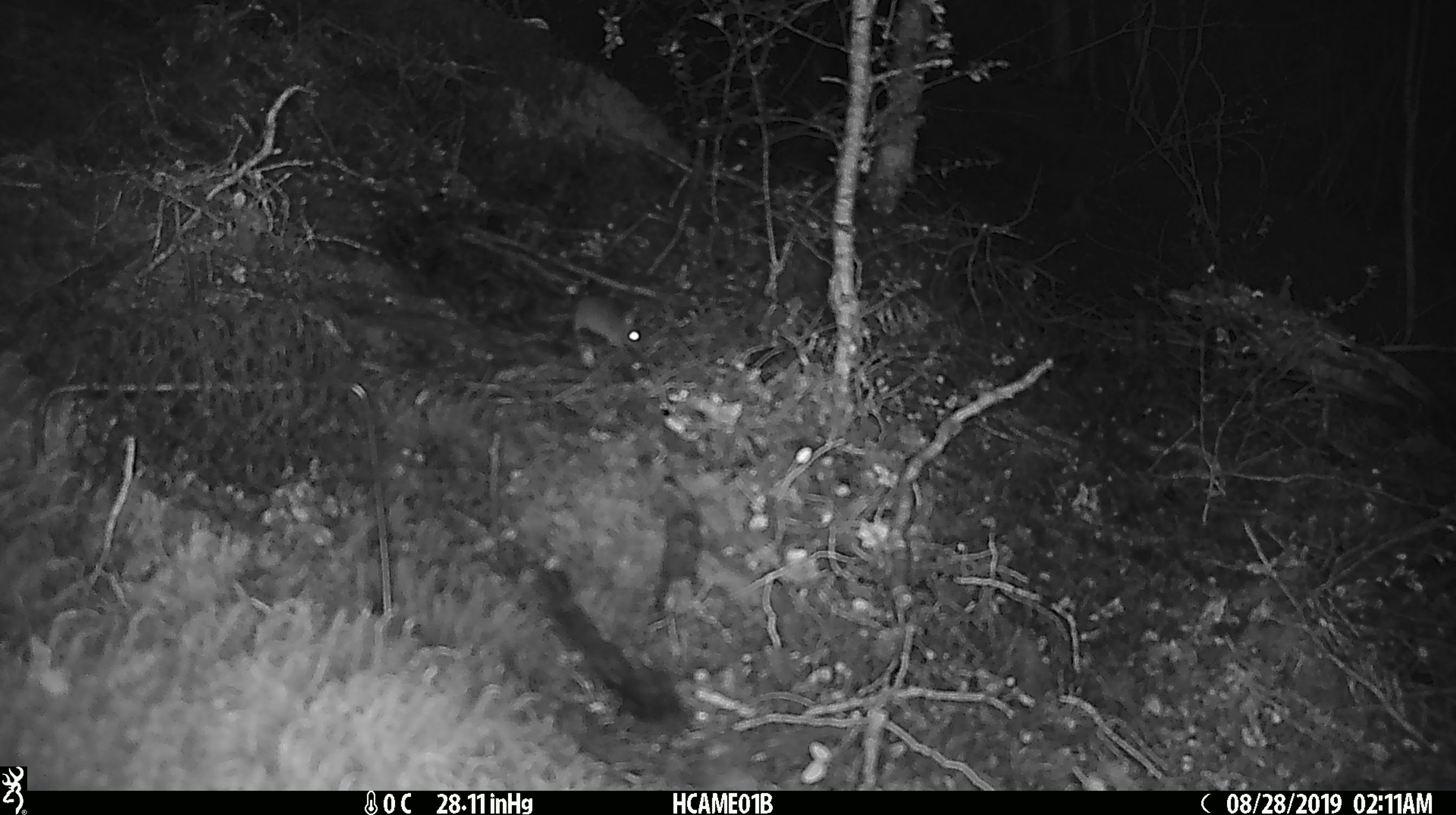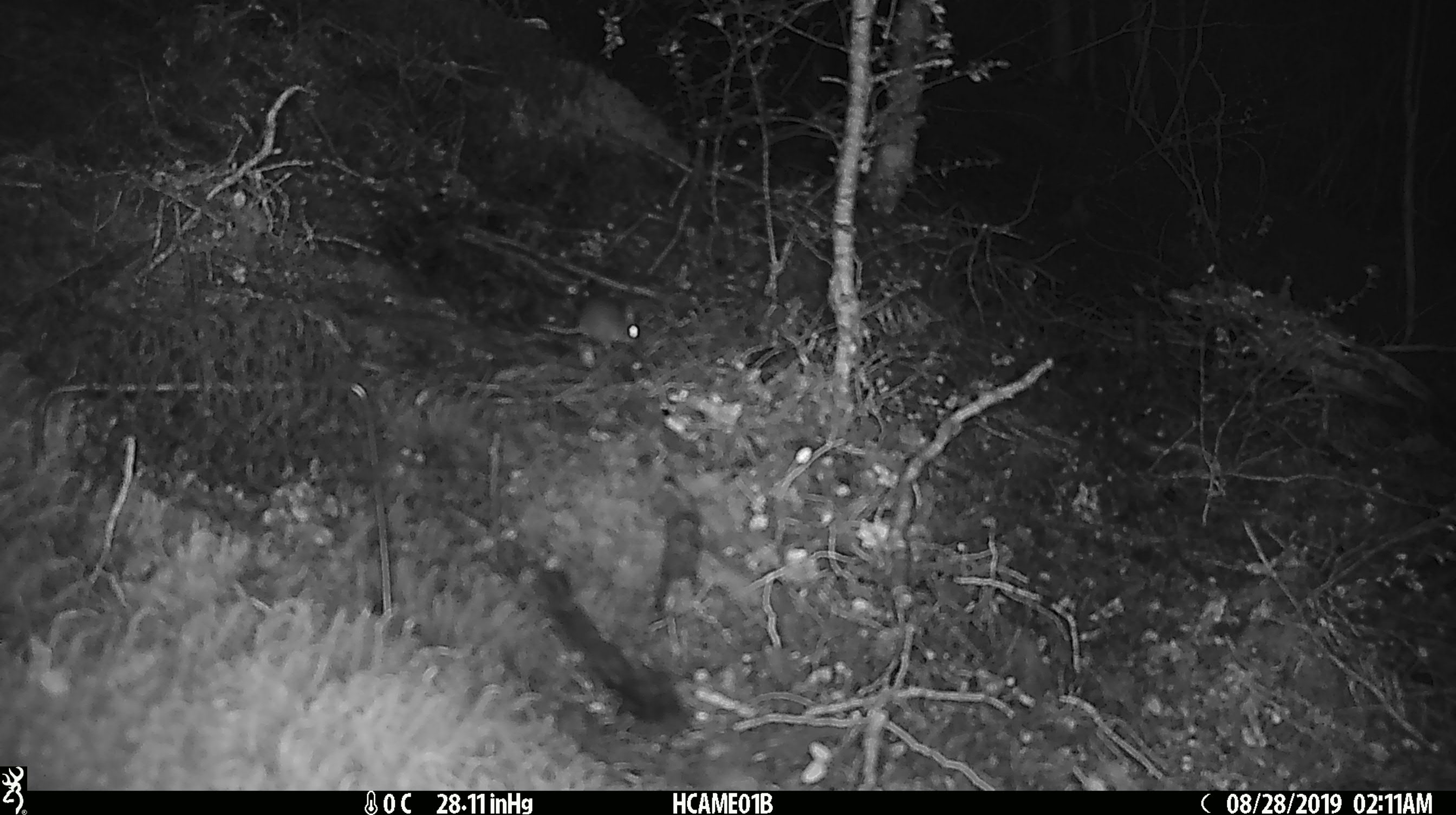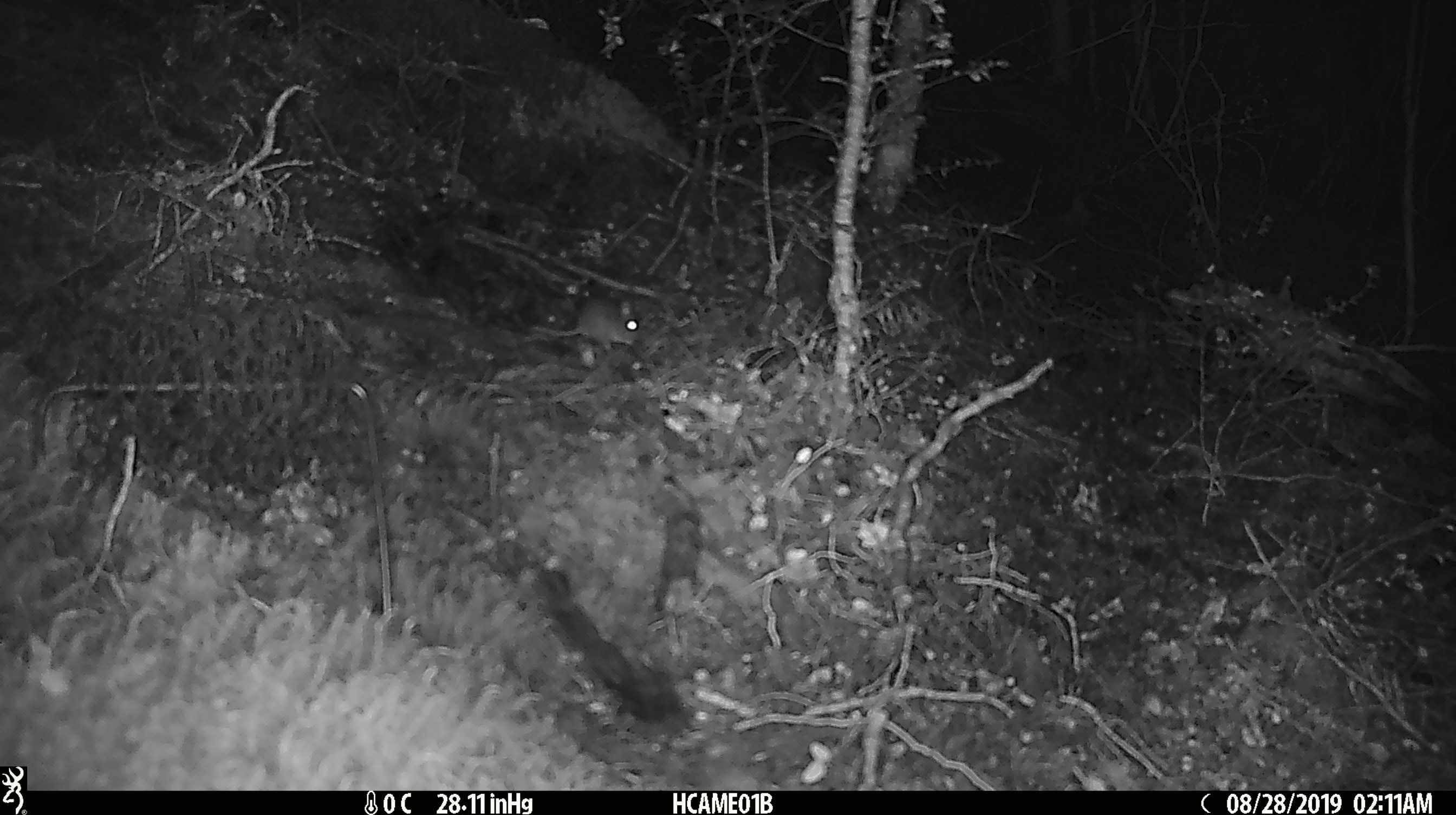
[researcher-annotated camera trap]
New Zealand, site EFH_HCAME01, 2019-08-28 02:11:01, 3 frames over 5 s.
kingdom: Animalia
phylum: Chordata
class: Mammalia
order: Rodentia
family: Muridae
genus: Mus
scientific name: Mus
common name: mouse